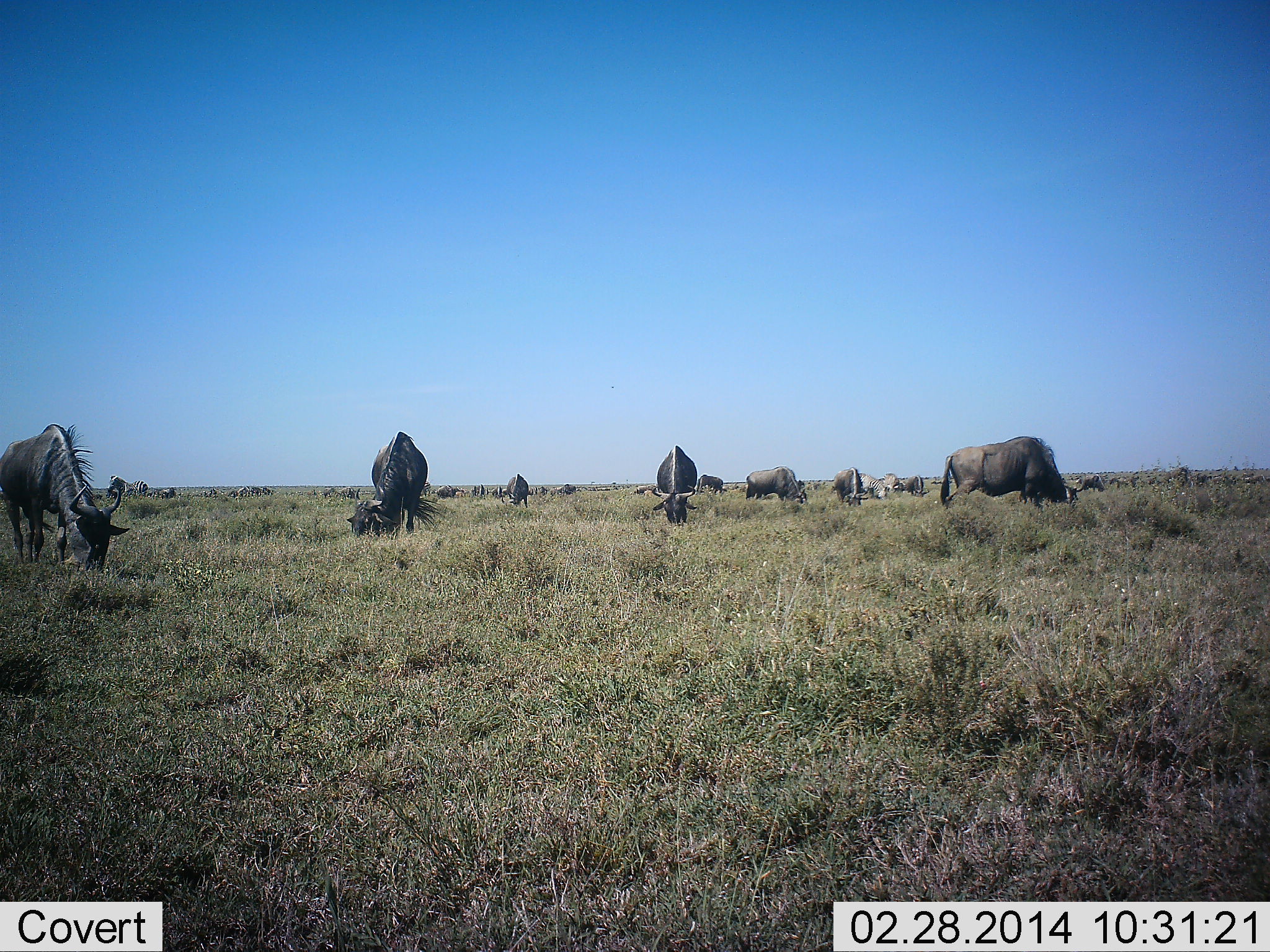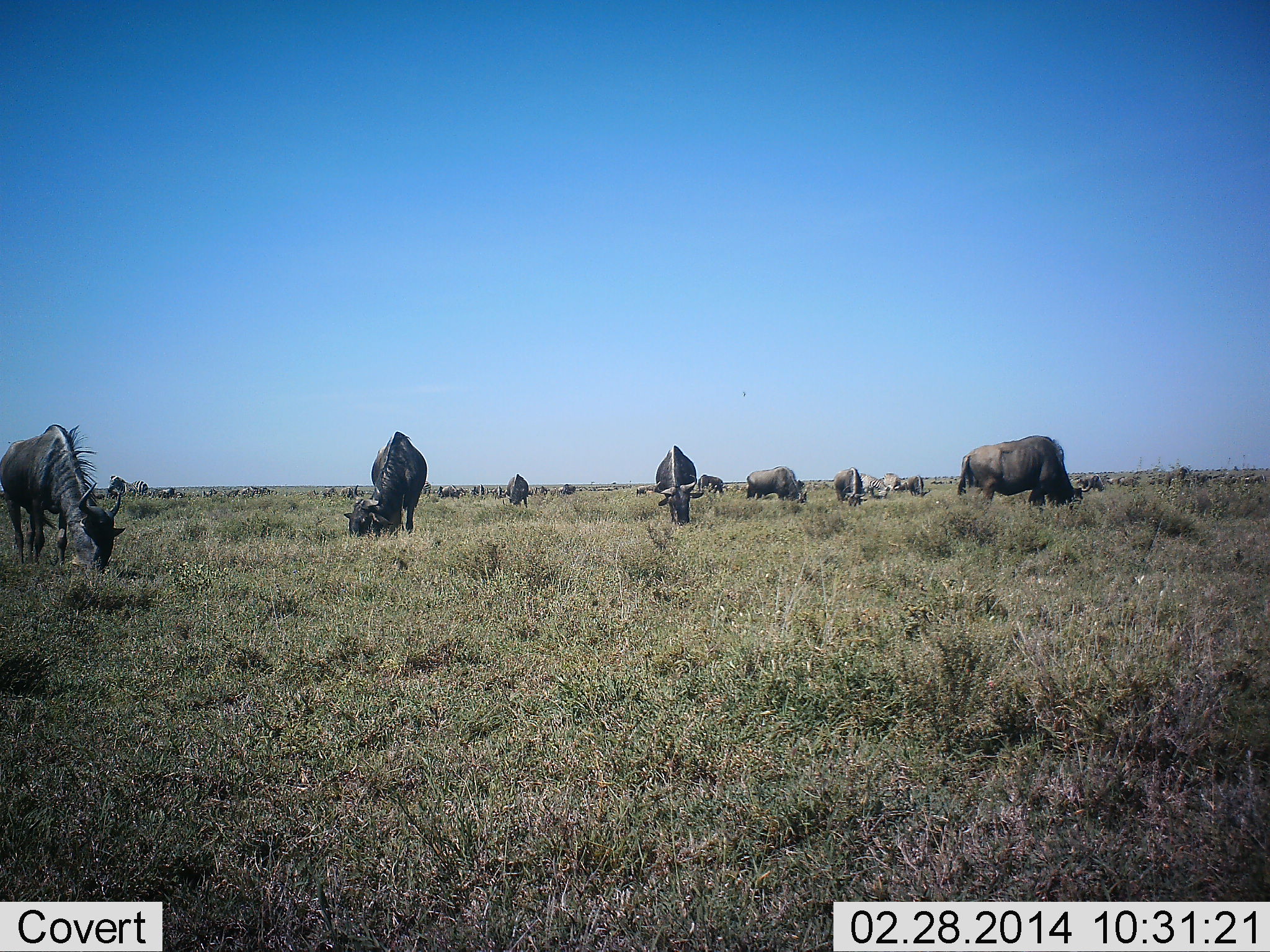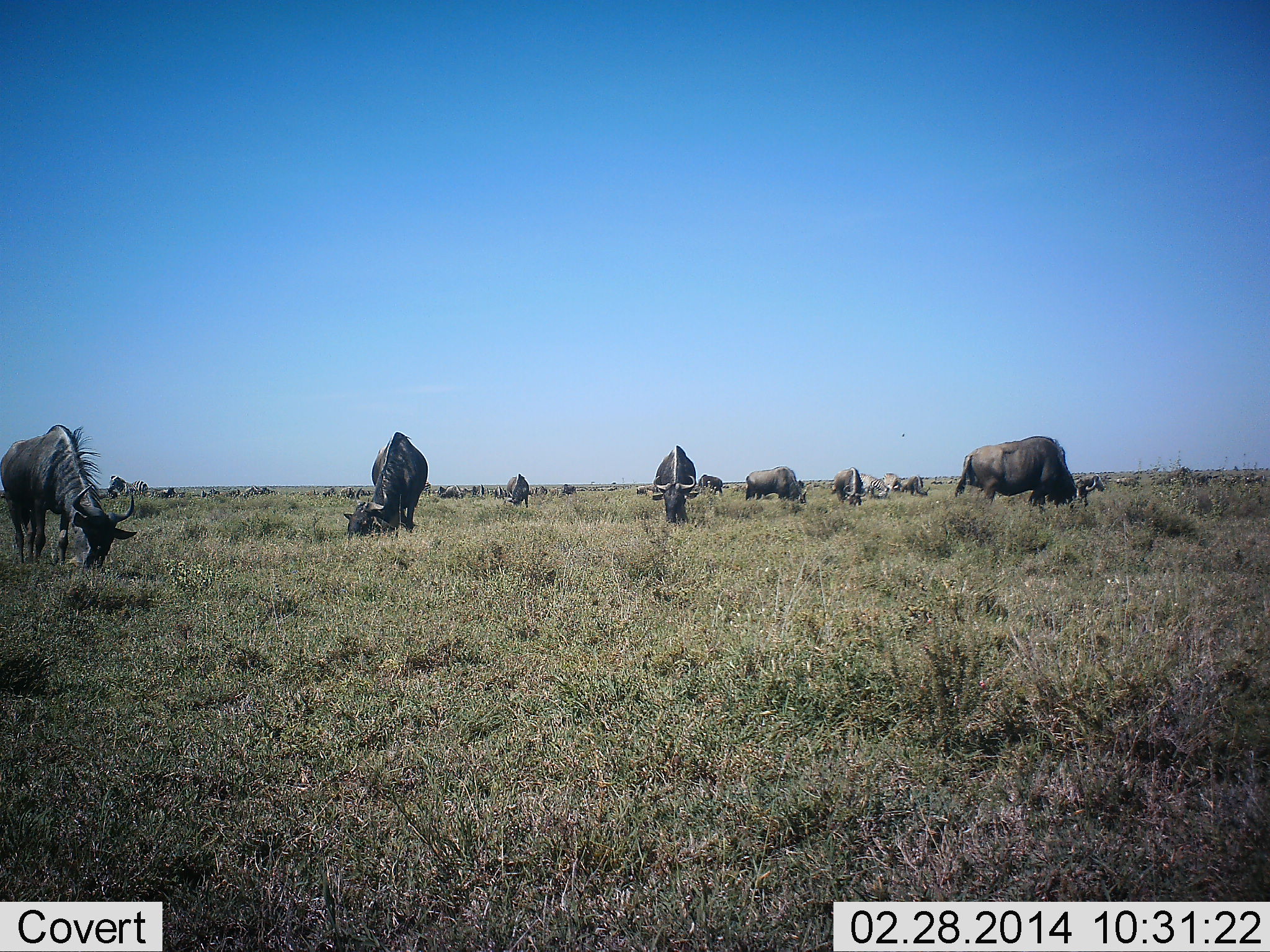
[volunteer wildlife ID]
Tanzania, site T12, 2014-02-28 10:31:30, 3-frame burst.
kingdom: Animalia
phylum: Chordata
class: Mammalia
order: Artiodactyla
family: Bovidae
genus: Connochaetes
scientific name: Connochaetes taurinus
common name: blue wildebeest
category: wildebeest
Wildebeest (blue wildebeest) (Connochaetes taurinus), count 11-50. Behavior (volunteer vote fractions): standing 36%, resting 0%, moving 18%, interacting 0%. Young present (vote fraction): 9%. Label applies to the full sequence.